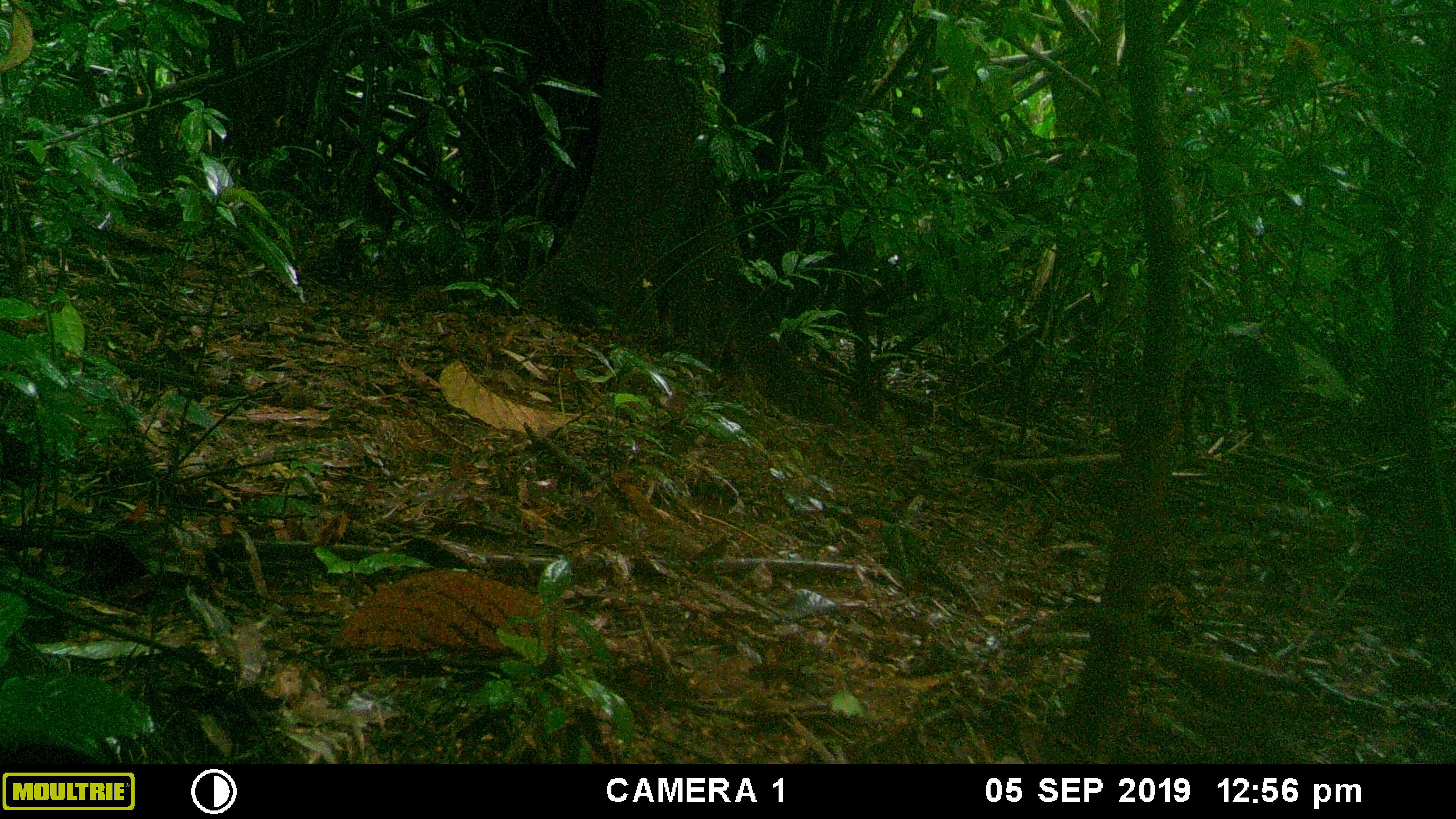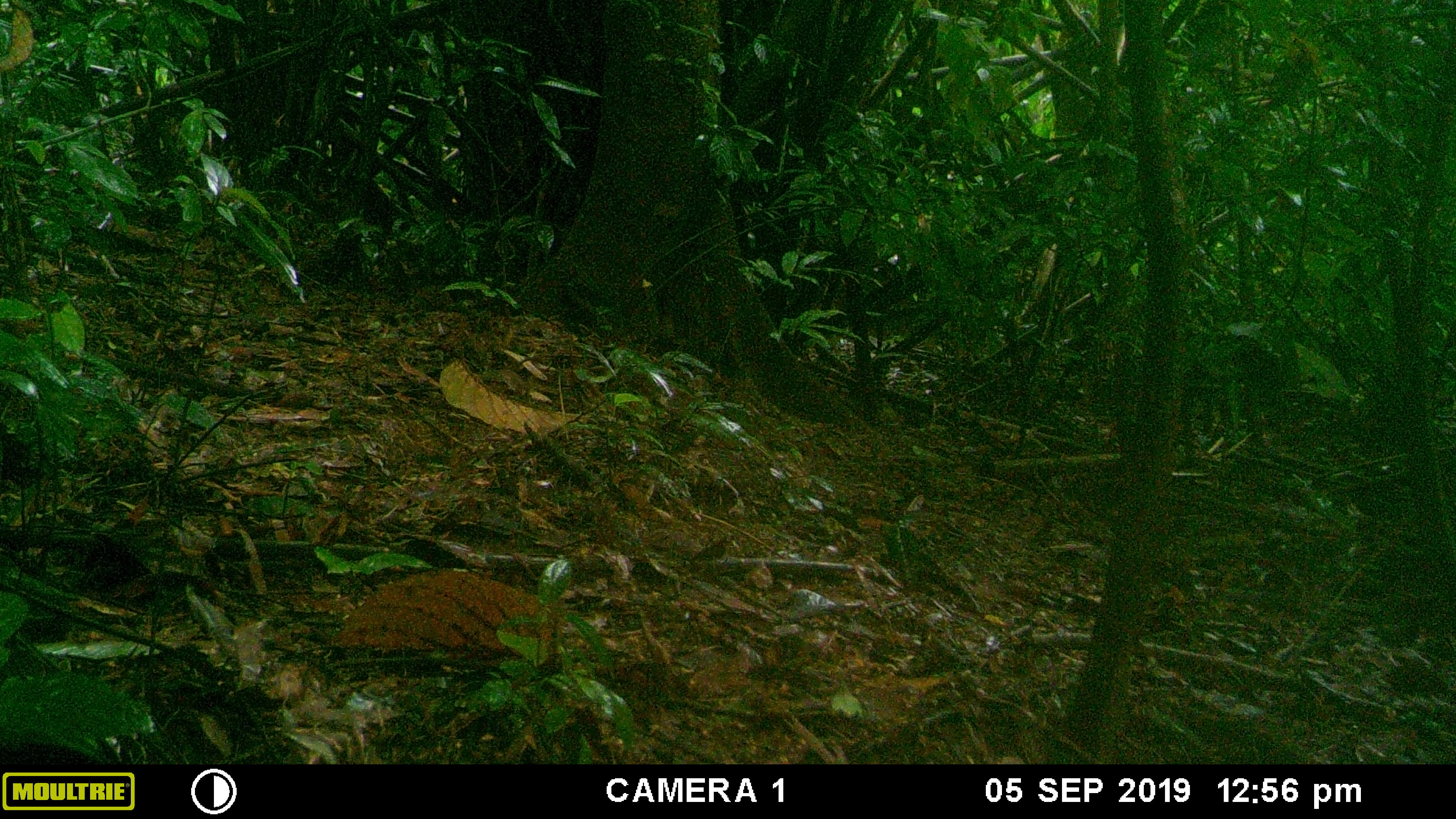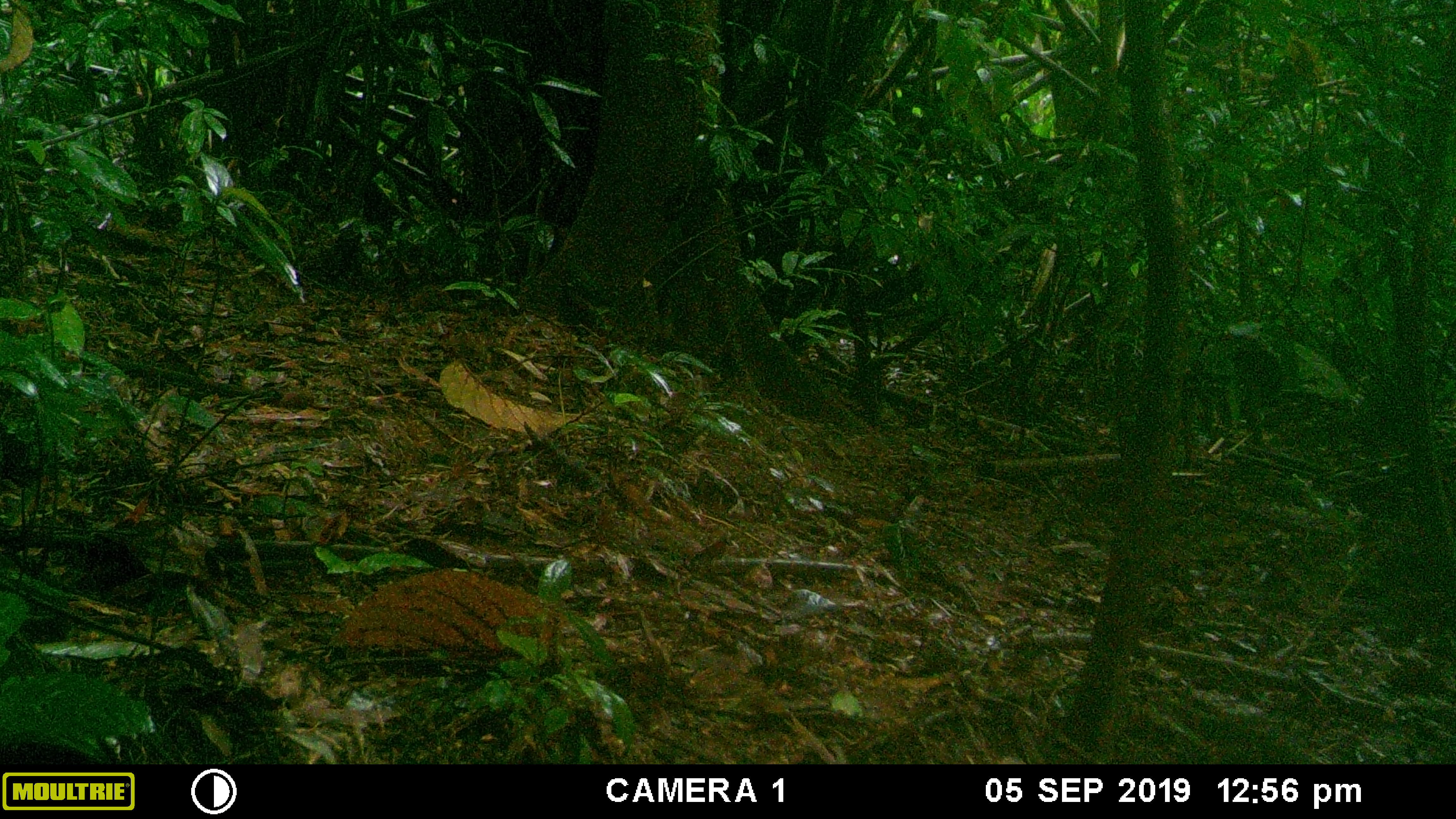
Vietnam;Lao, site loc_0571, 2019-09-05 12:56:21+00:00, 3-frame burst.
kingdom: Animalia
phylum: Chordata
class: Mammalia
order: Rodentia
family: Sciuridae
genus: Sciurus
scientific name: Sciurus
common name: squirrel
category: unidentified squirrel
Unidentified squirrel (squirrel) (Sciurus). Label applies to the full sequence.